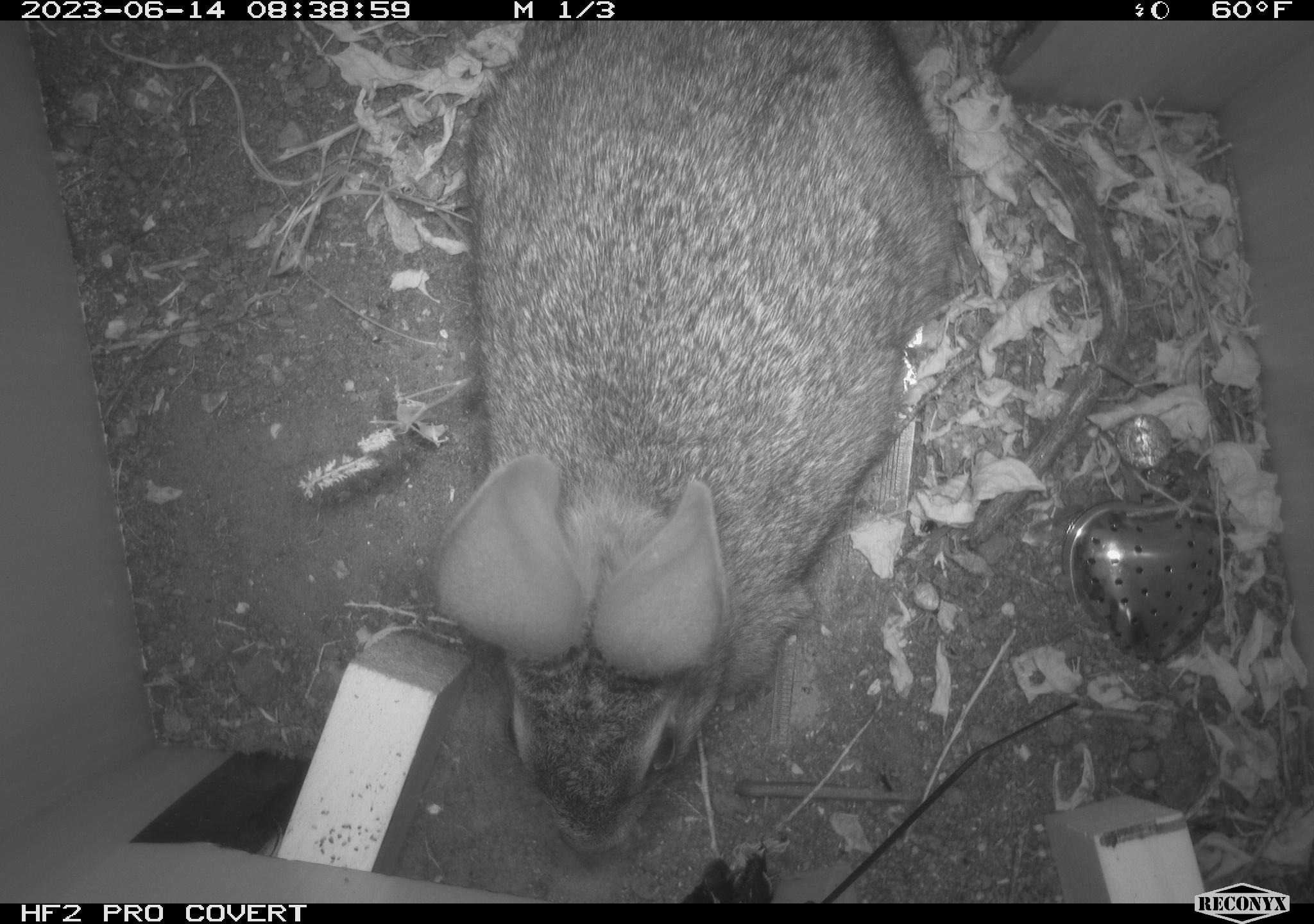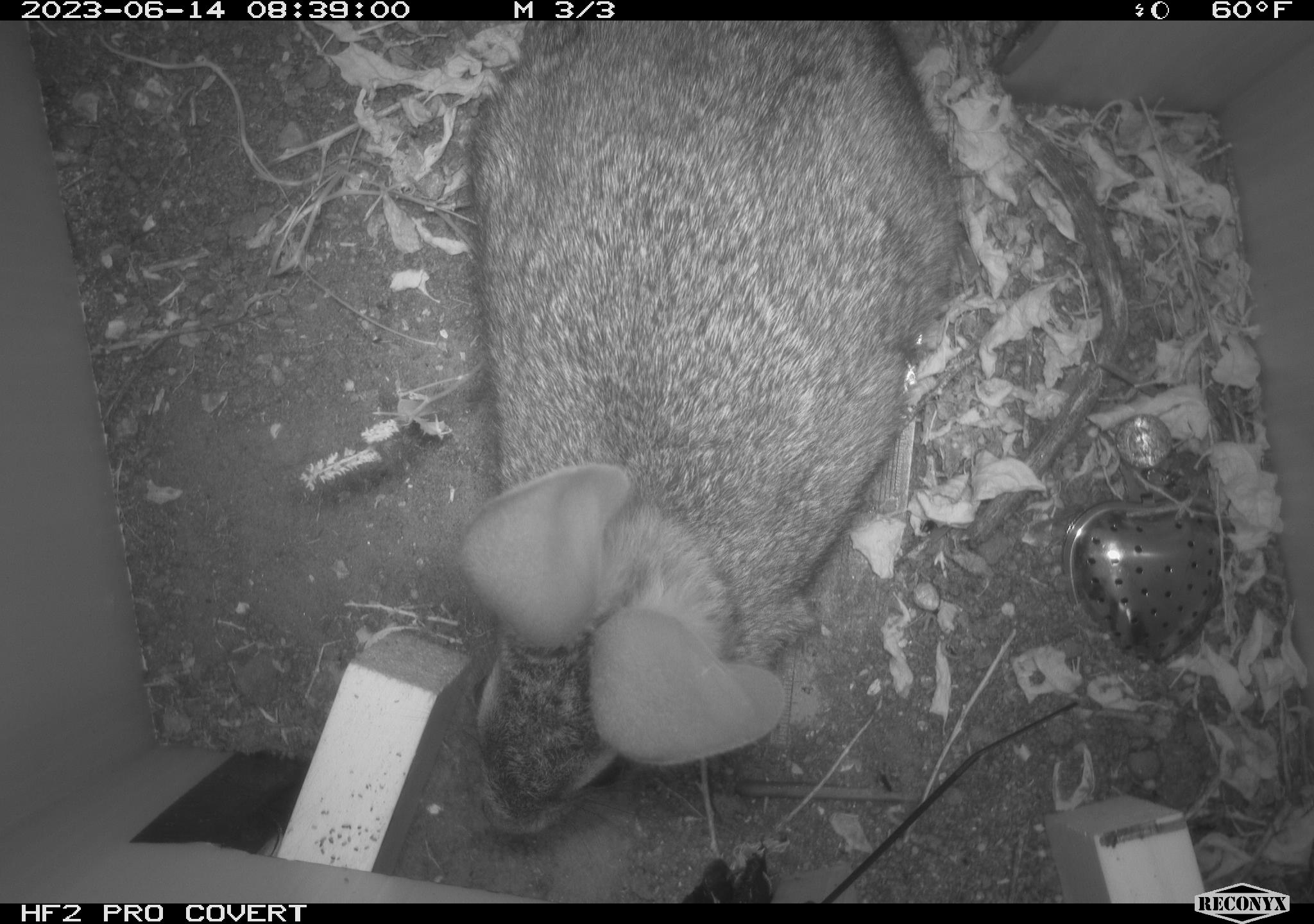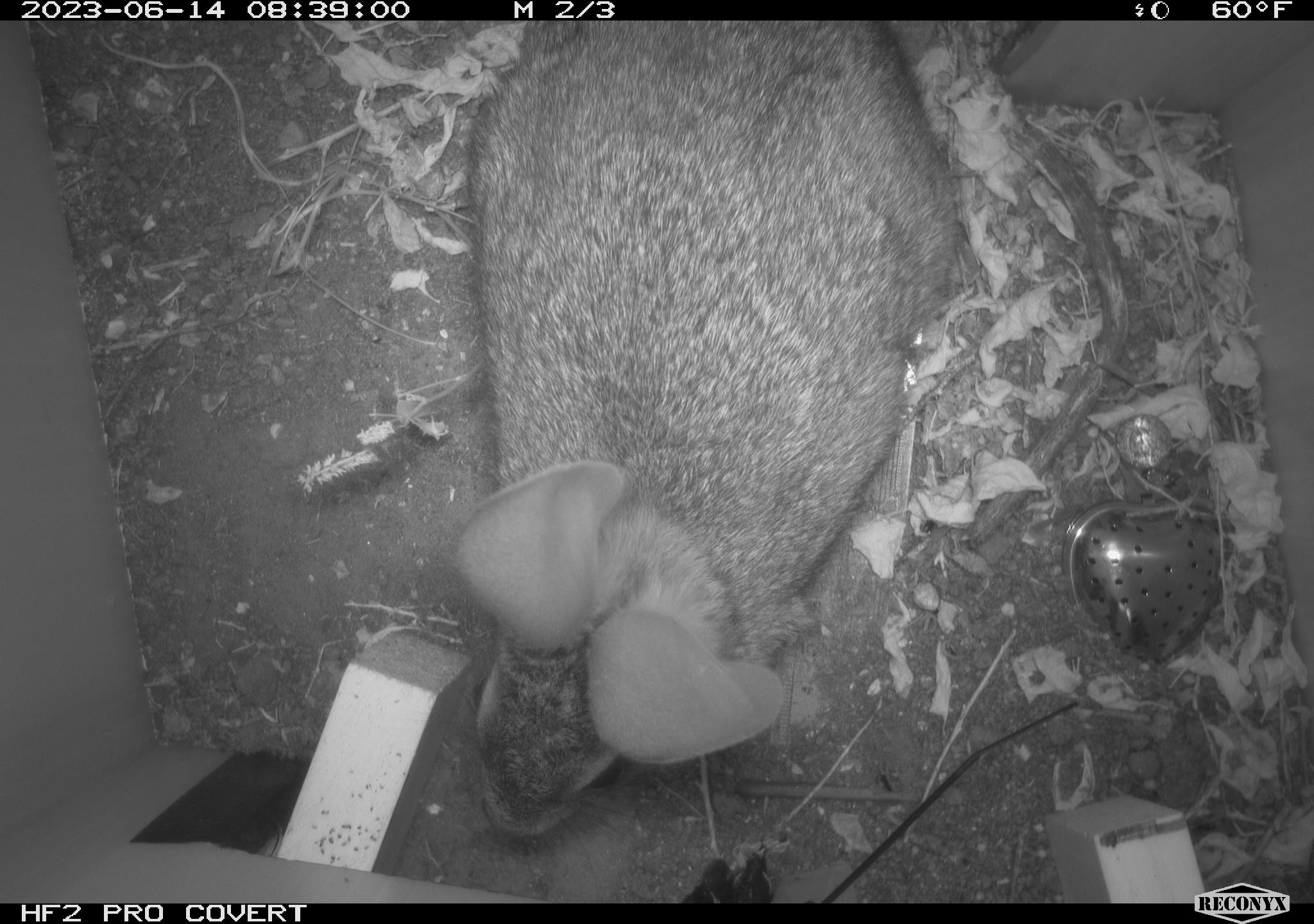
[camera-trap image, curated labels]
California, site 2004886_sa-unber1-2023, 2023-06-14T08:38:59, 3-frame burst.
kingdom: Animalia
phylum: Chordata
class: Mammalia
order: Lagomorpha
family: Leporidae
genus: Sylvilagus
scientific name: Sylvilagus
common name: cottontail rabbits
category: sylvilagus species